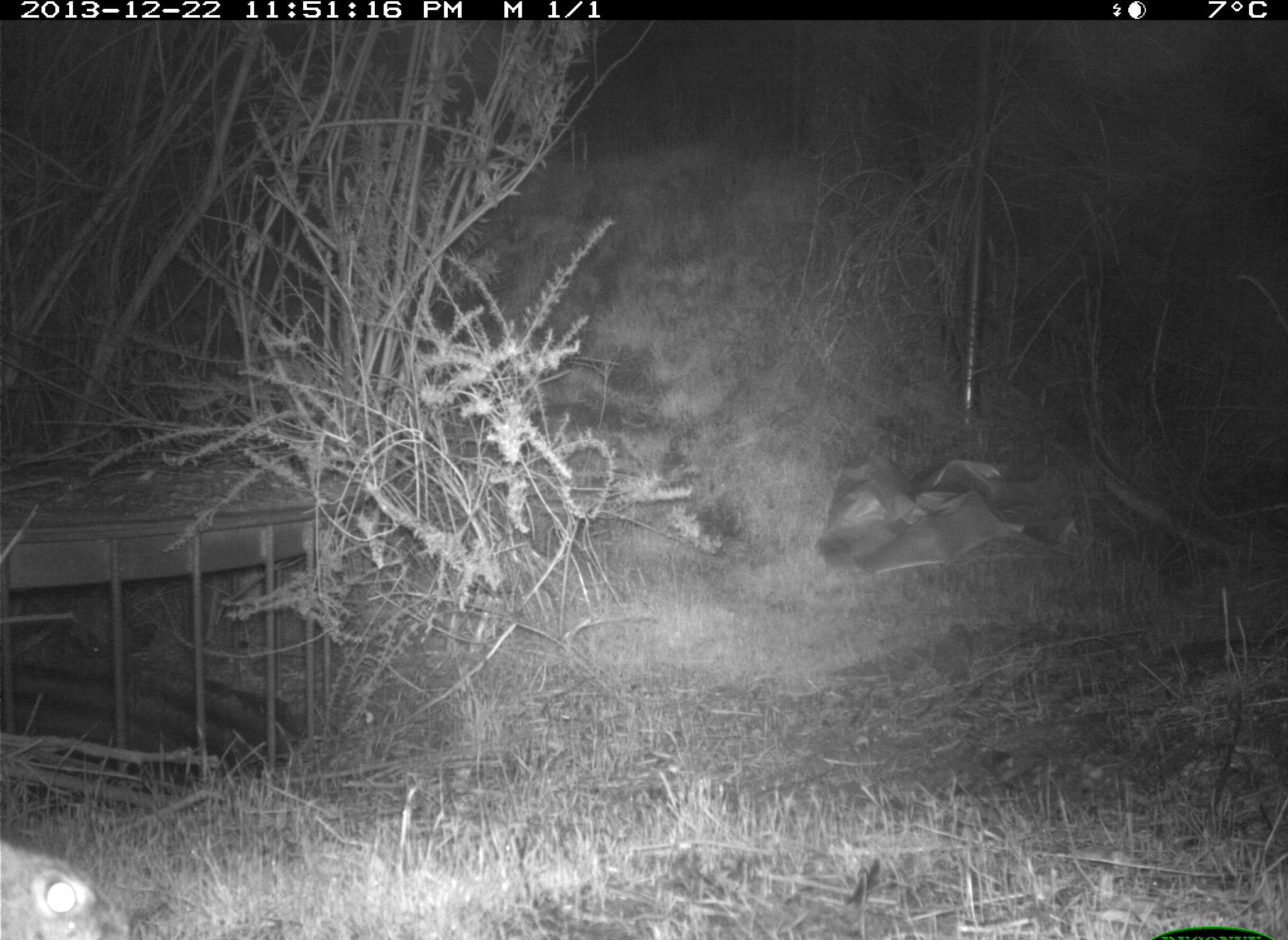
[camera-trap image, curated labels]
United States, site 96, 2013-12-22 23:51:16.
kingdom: Animalia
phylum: Chordata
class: Mammalia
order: Lagomorpha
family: Leporidae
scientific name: Leporidae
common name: rabbits and hares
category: rabbit